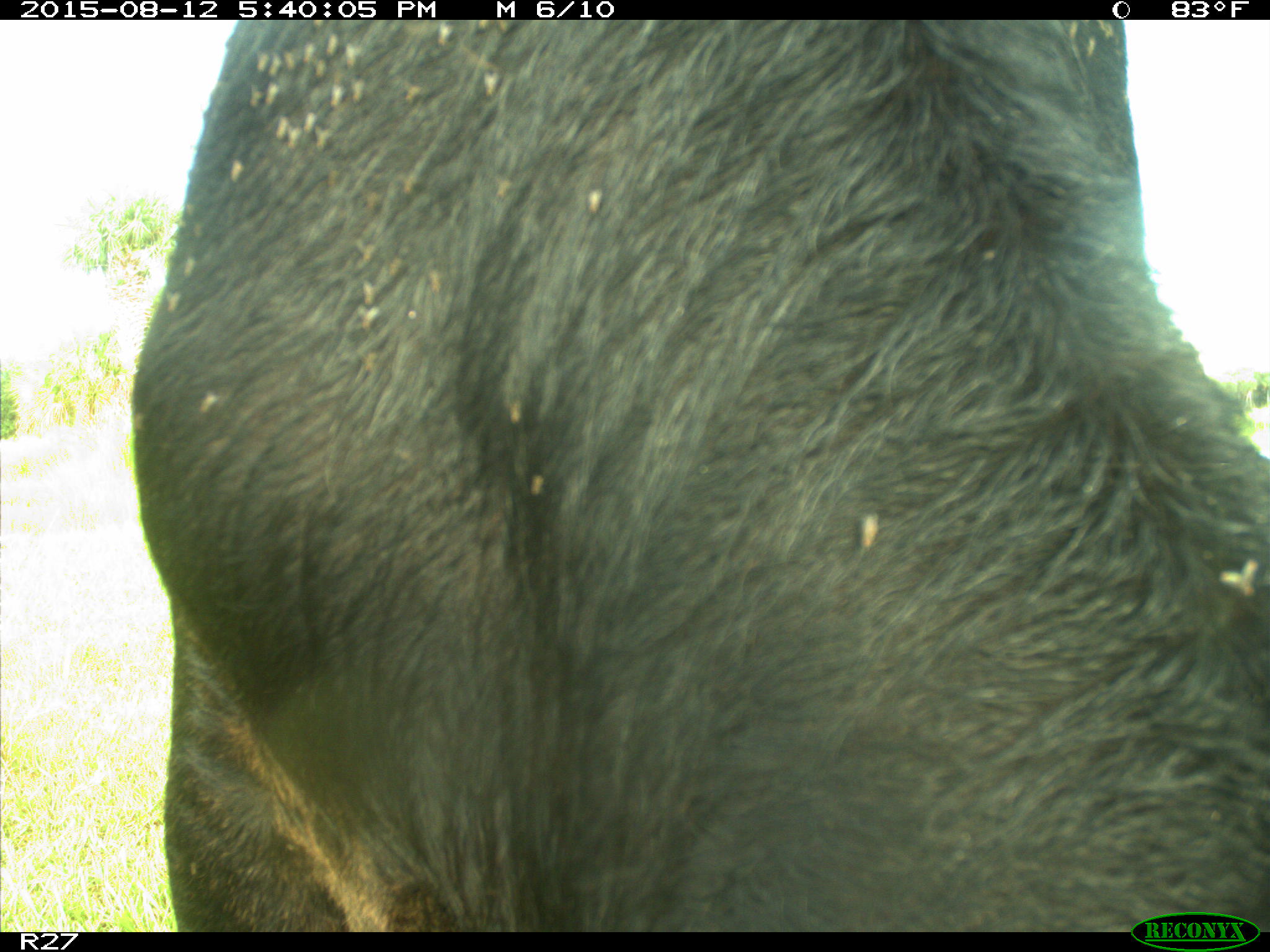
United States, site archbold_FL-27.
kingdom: Animalia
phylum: Chordata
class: Mammalia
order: Artiodactyla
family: Bovidae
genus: Bos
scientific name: Bos taurus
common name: domestic cow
Bos taurus (domestic cow).